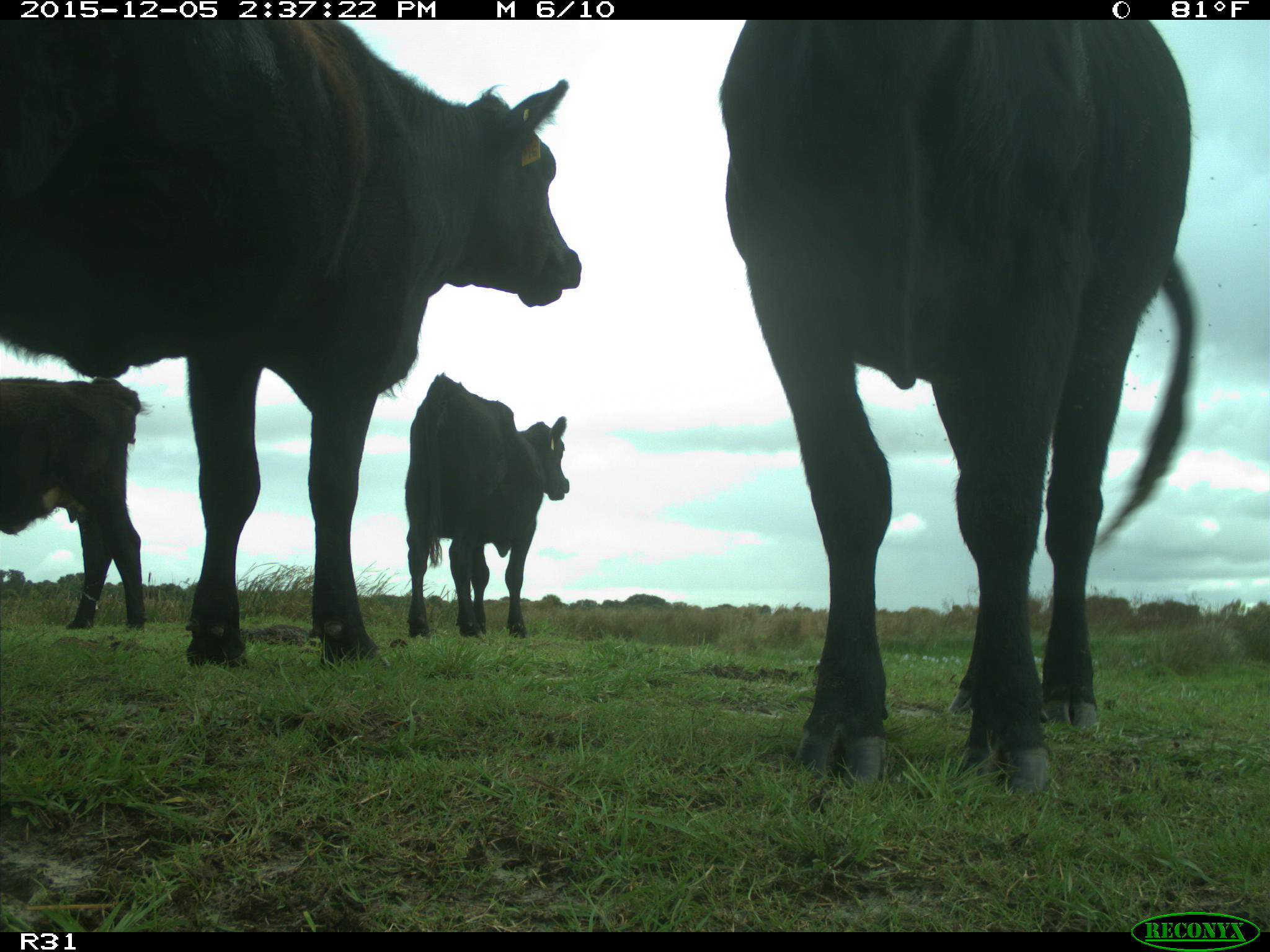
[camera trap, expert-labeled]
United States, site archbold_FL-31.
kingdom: Animalia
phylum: Chordata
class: Mammalia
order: Artiodactyla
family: Bovidae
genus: Bos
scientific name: Bos taurus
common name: domestic cow